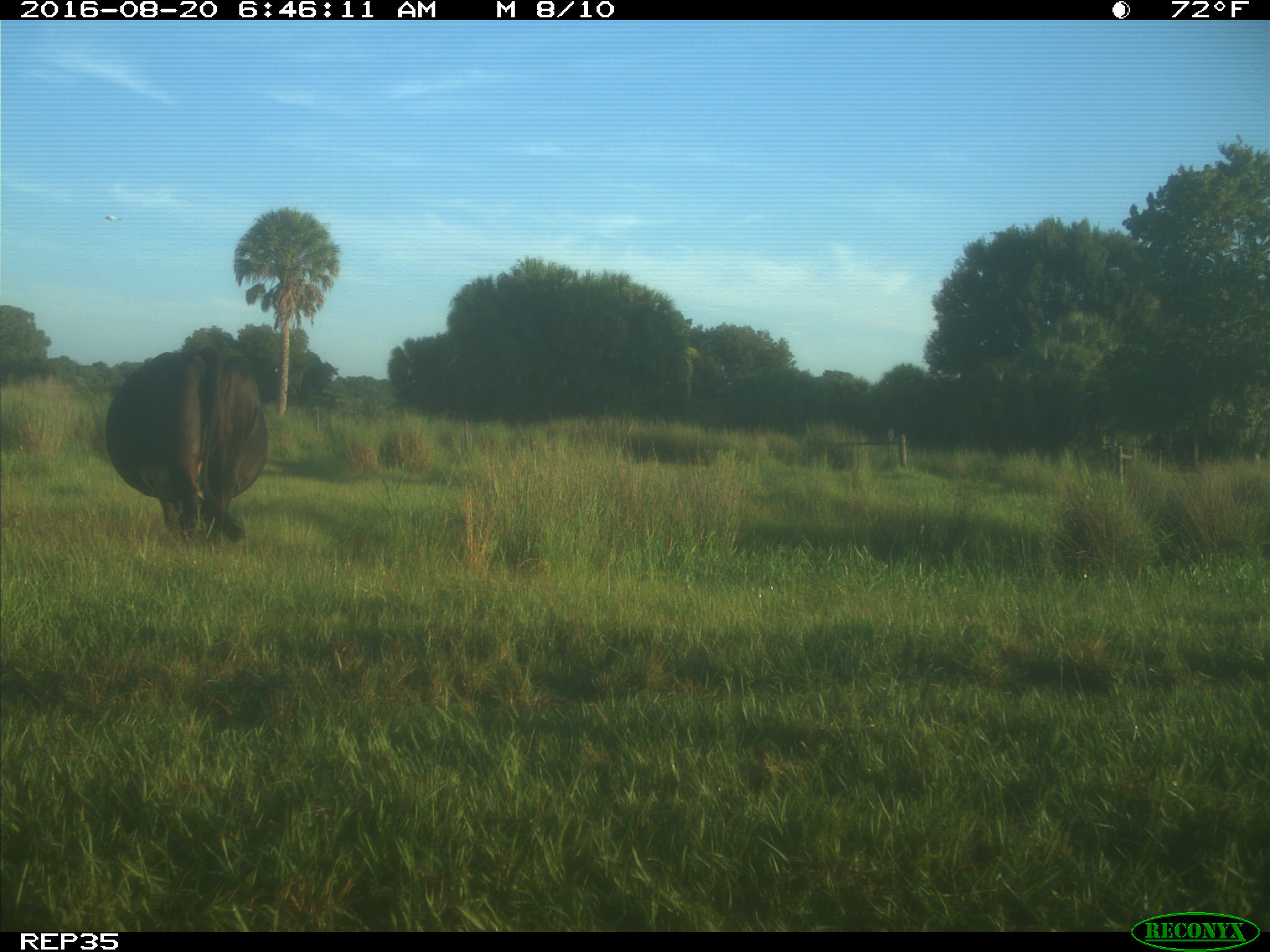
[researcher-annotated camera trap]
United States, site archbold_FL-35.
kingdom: Animalia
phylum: Chordata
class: Mammalia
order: Artiodactyla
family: Bovidae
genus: Bos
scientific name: Bos taurus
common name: domestic cow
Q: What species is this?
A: Bos taurus (domestic cow).